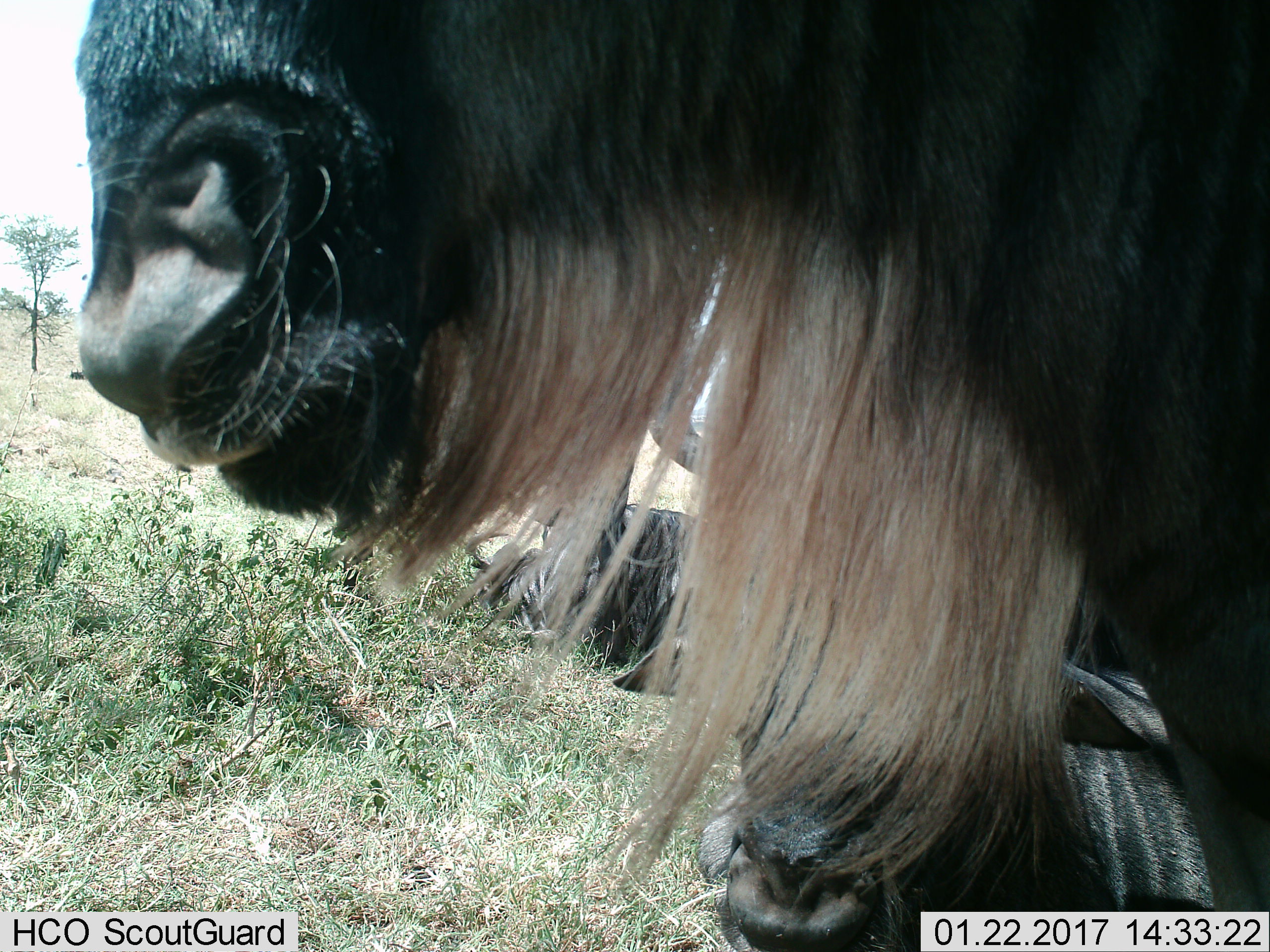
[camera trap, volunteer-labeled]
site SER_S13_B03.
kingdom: Animalia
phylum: Chordata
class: Mammalia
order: Artiodactyla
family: Bovidae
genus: Connochaetes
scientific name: Connochaetes taurinus taurinus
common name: blue wildebeest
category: wildebeestblue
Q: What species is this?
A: Wildebeestblue (blue wildebeest) (Connochaetes taurinus taurinus).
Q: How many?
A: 4.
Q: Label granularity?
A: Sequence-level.